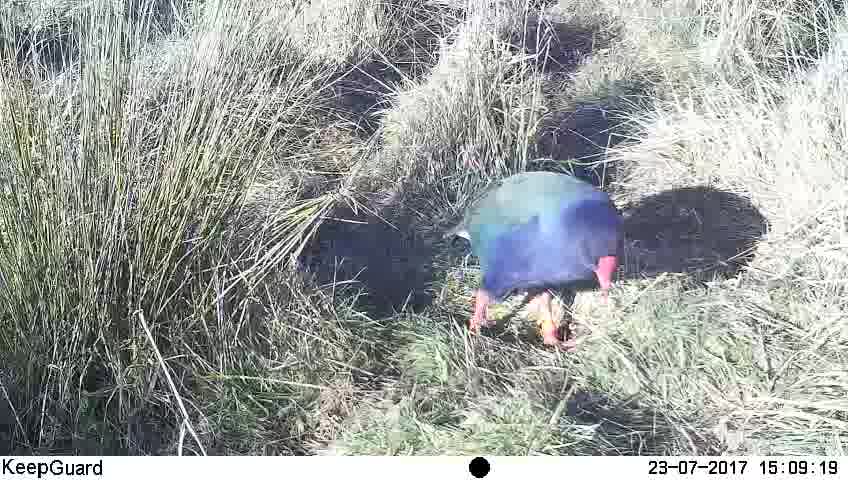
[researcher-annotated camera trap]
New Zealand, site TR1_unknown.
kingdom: Animalia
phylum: Chordata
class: Aves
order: Gruiformes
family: Rallidae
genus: Porphyrio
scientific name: Porphyrio mantelli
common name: takahe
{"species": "takahe (Porphyrio mantelli)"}